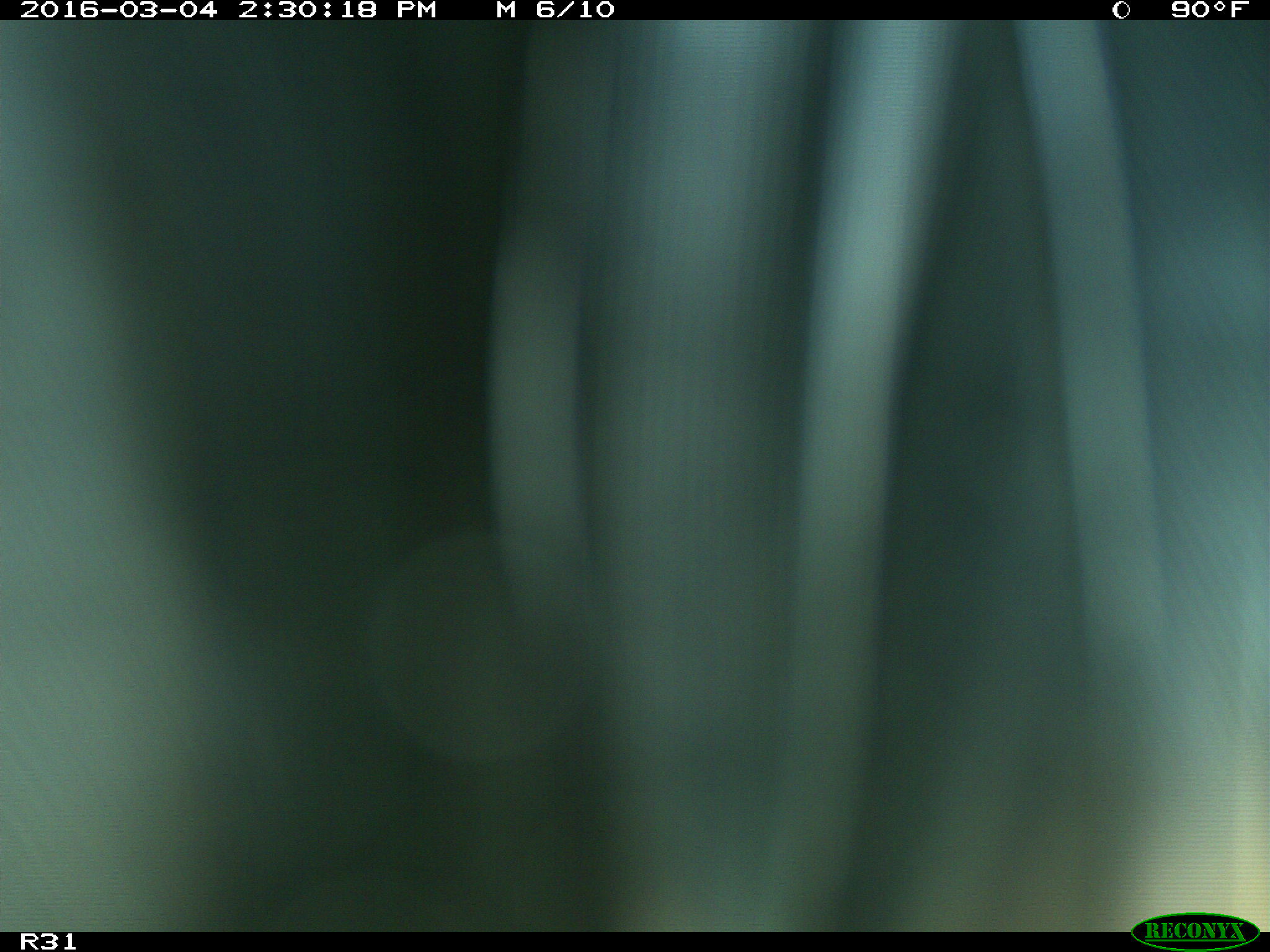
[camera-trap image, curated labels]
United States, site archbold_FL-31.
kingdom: Animalia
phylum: Chordata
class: Aves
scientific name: Aves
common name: birds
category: unidentified bird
Unidentified bird (birds) (Aves).